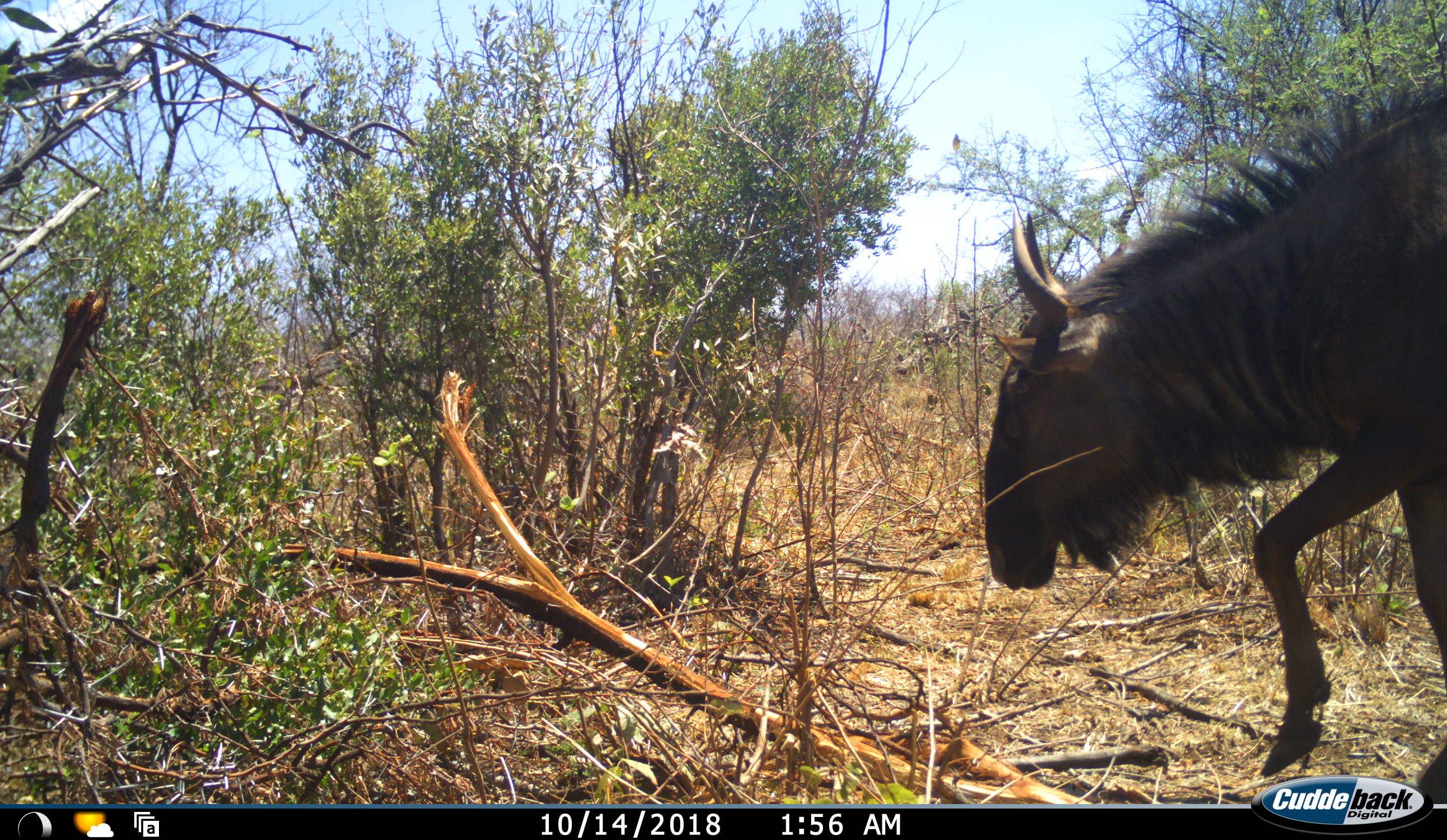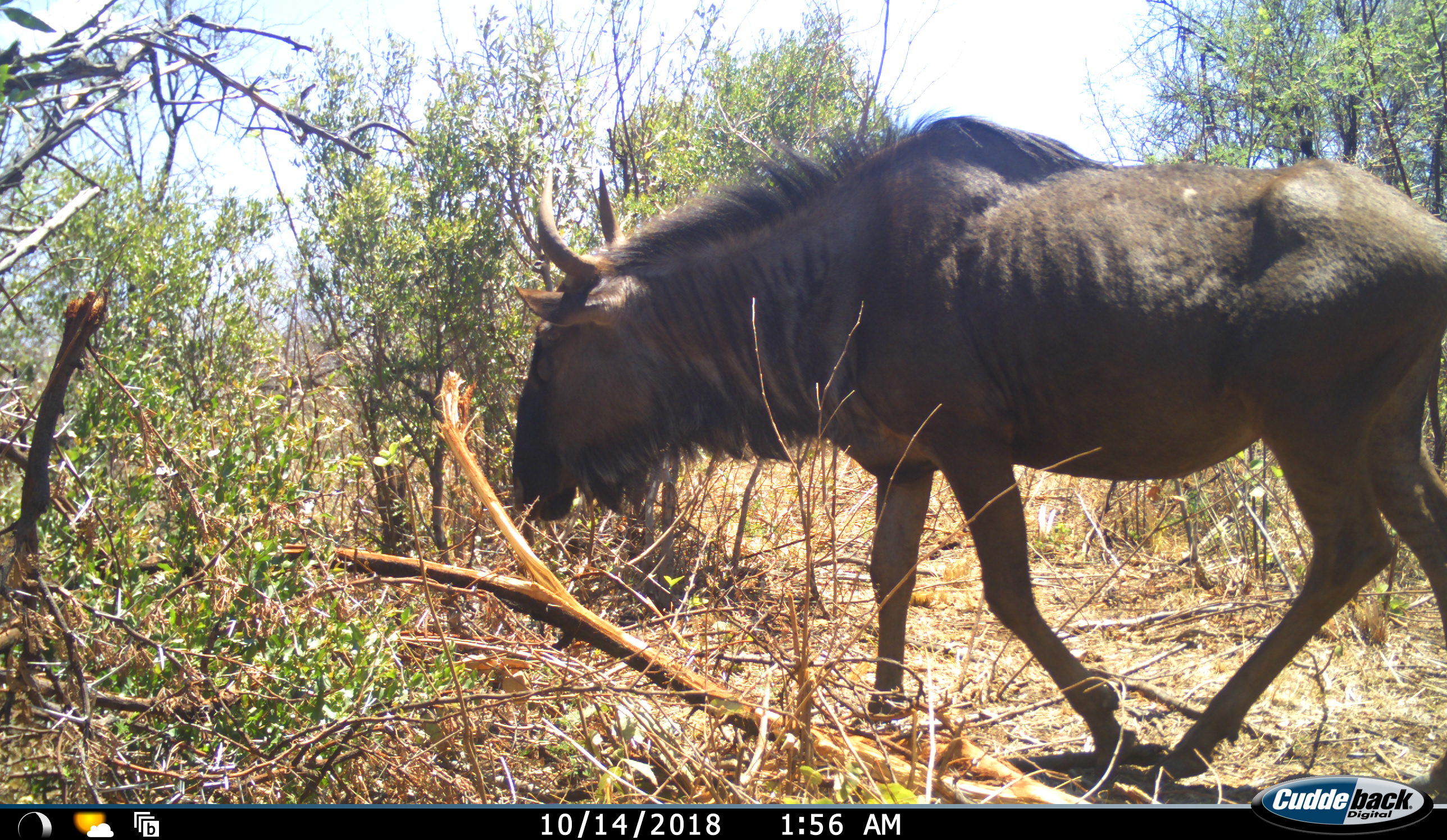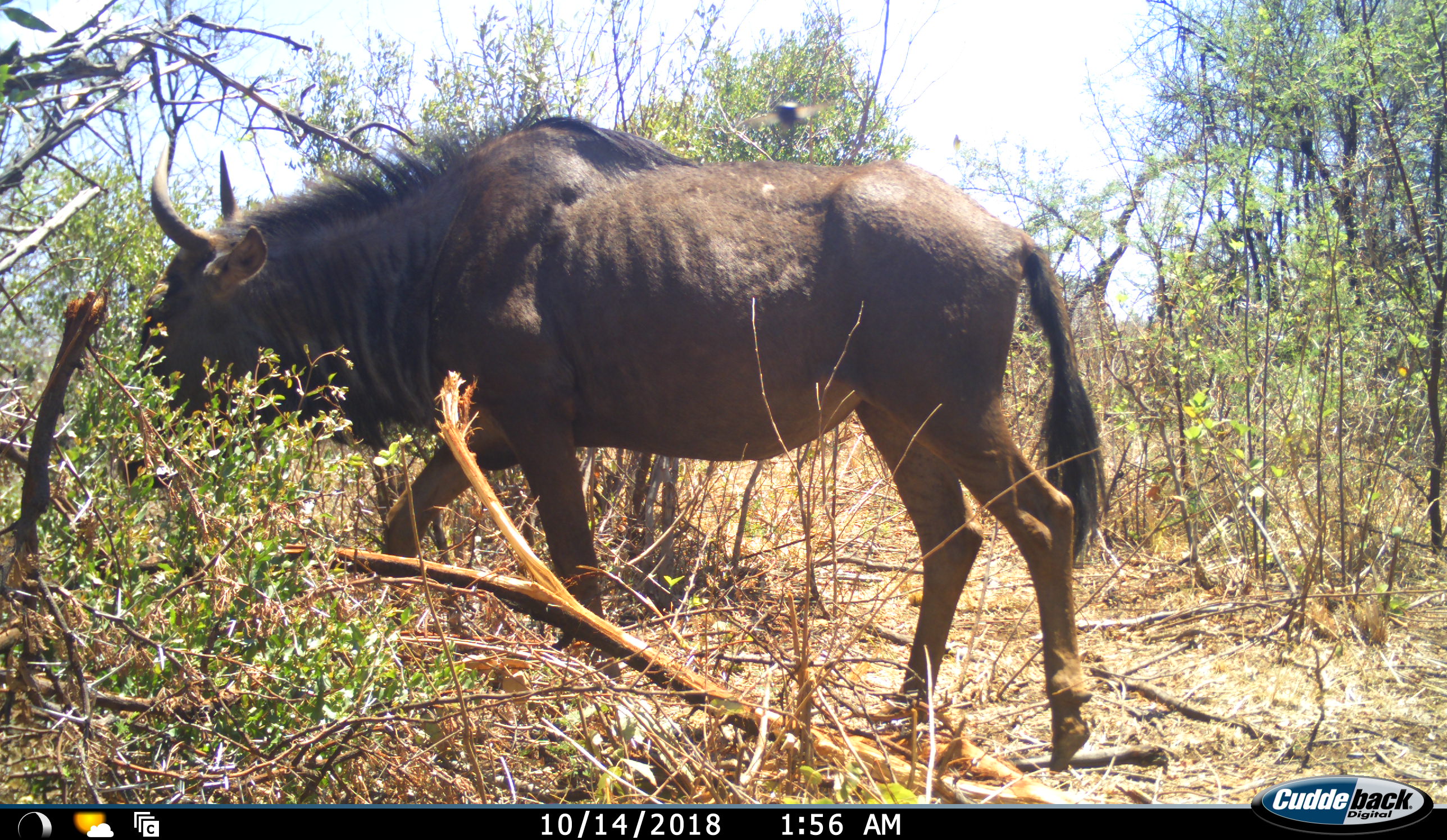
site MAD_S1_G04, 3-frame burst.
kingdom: Animalia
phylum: Chordata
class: Mammalia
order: Artiodactyla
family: Bovidae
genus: Connochaetes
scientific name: Connochaetes taurinus taurinus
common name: blue wildebeest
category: wildebeestblue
Wildebeestblue (blue wildebeest) (Connochaetes taurinus taurinus), count 1. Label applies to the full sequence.